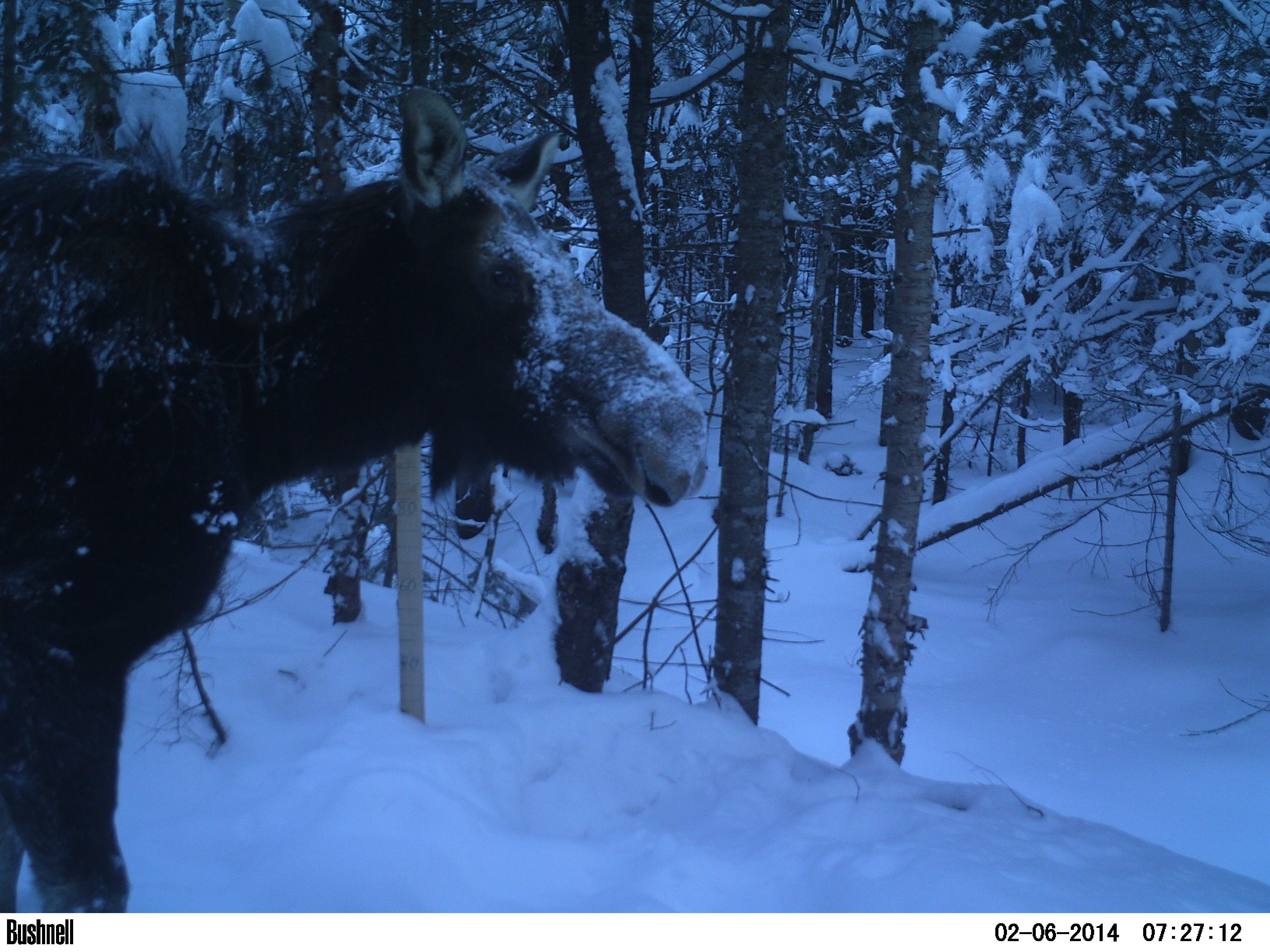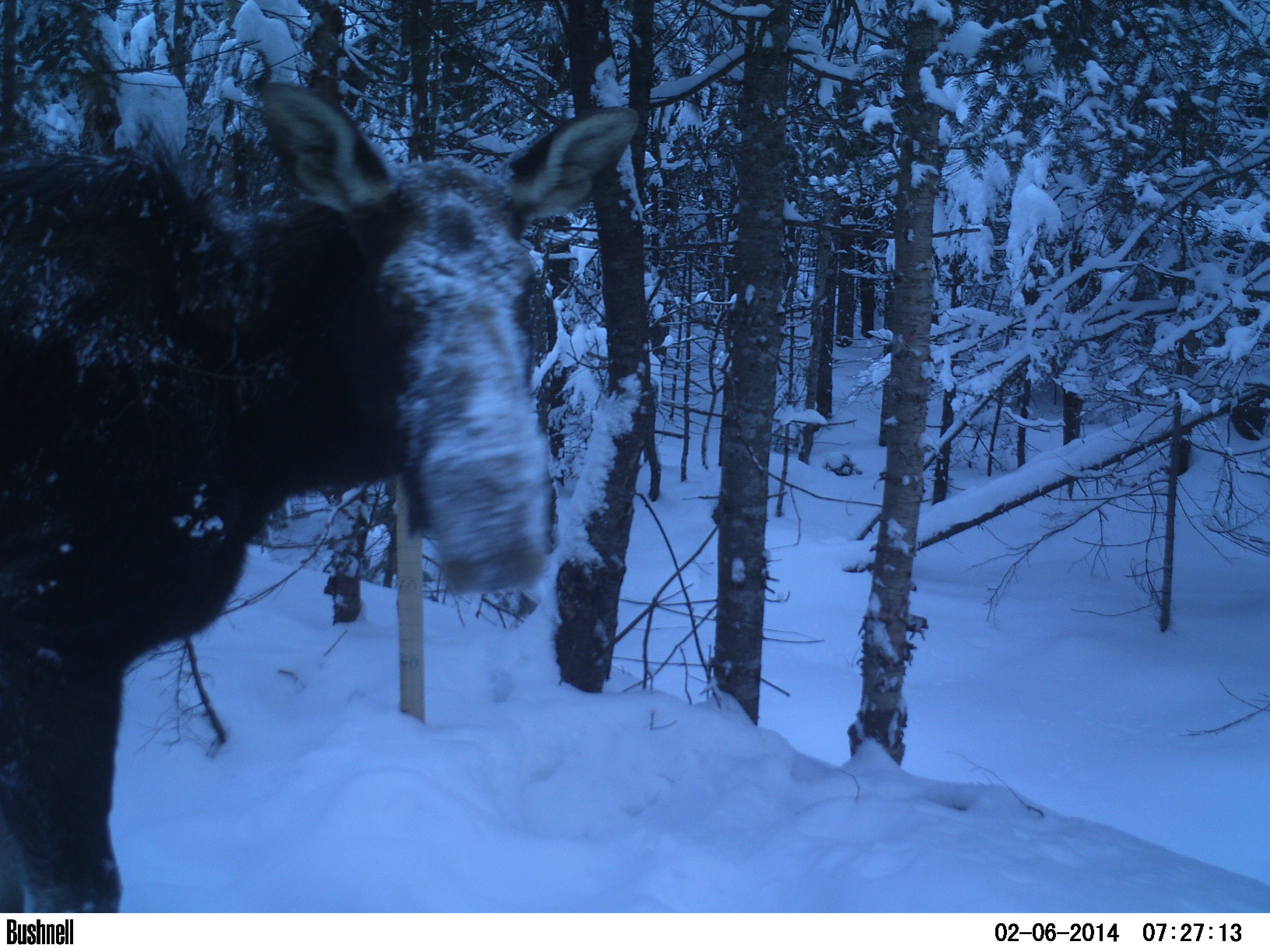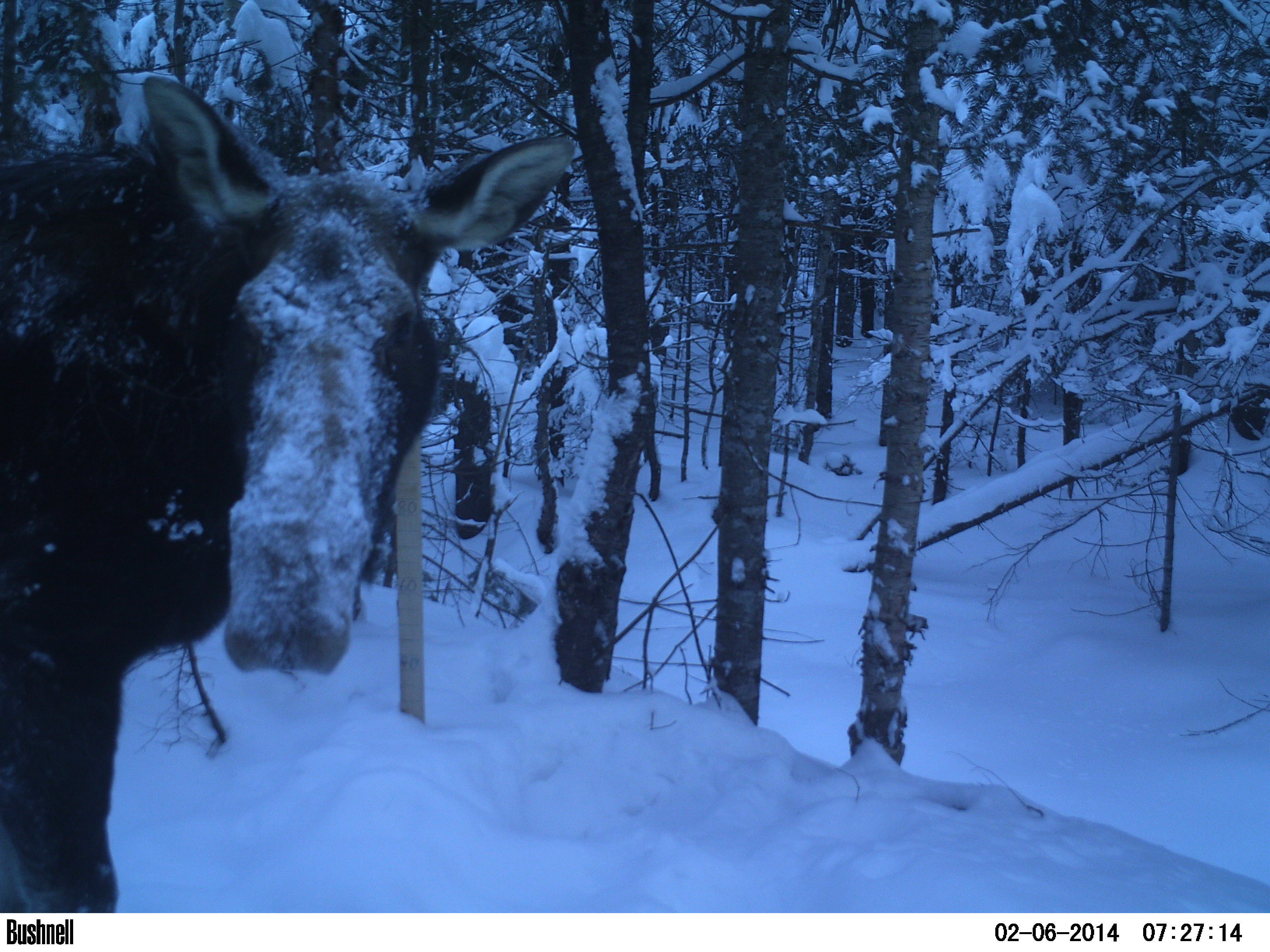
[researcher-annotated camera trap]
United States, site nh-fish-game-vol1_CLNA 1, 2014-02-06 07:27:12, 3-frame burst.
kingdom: Animalia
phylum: Chordata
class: Mammalia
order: Artiodactyla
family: Cervidae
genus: Alces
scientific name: Alces alces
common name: moose